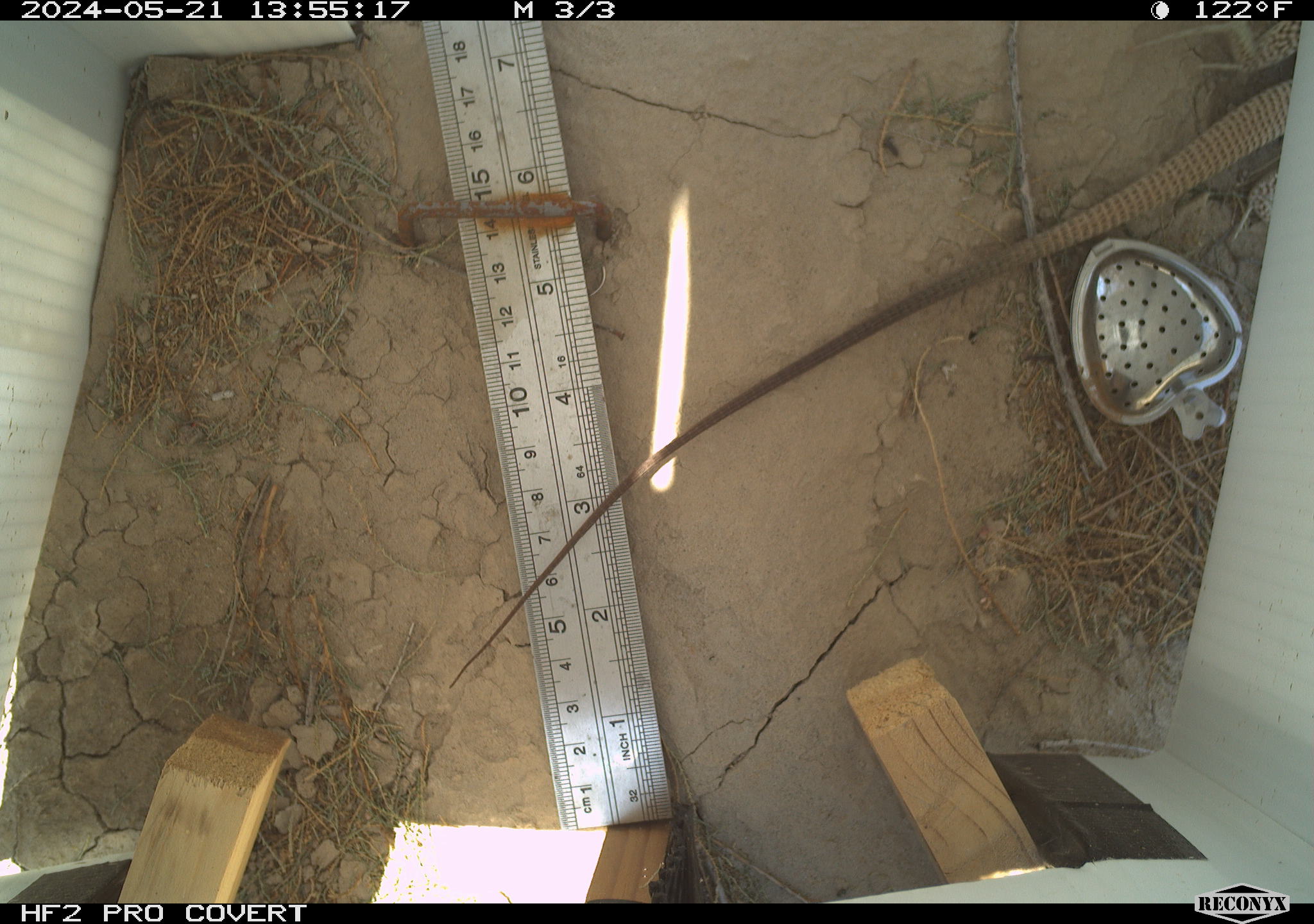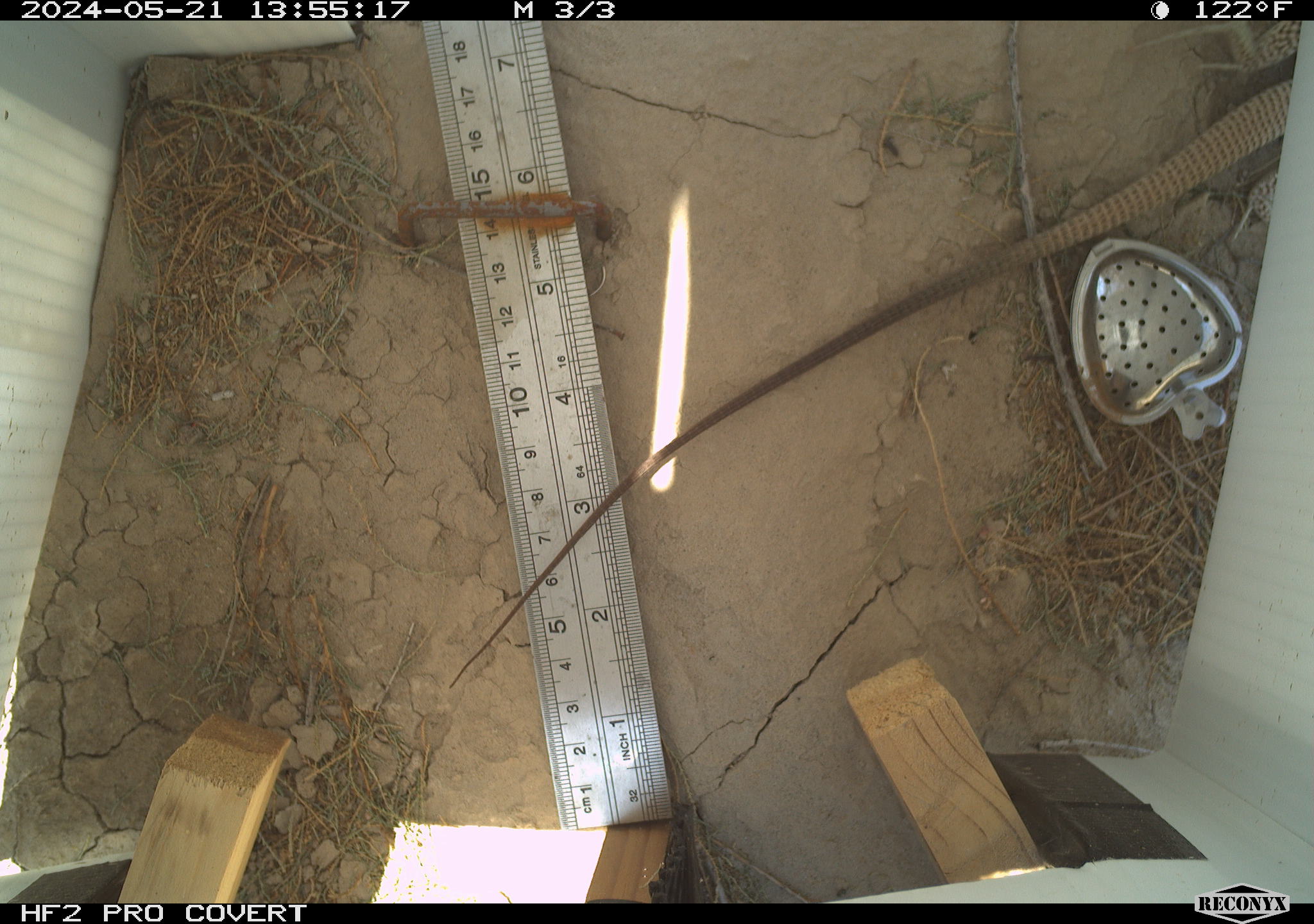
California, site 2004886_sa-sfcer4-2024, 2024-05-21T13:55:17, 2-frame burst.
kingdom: Animalia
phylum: Chordata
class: Reptilia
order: Squamata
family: Teiidae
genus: Aspidoscelis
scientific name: Aspidoscelis tigris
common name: western whiptail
Western whiptail (Aspidoscelis tigris).